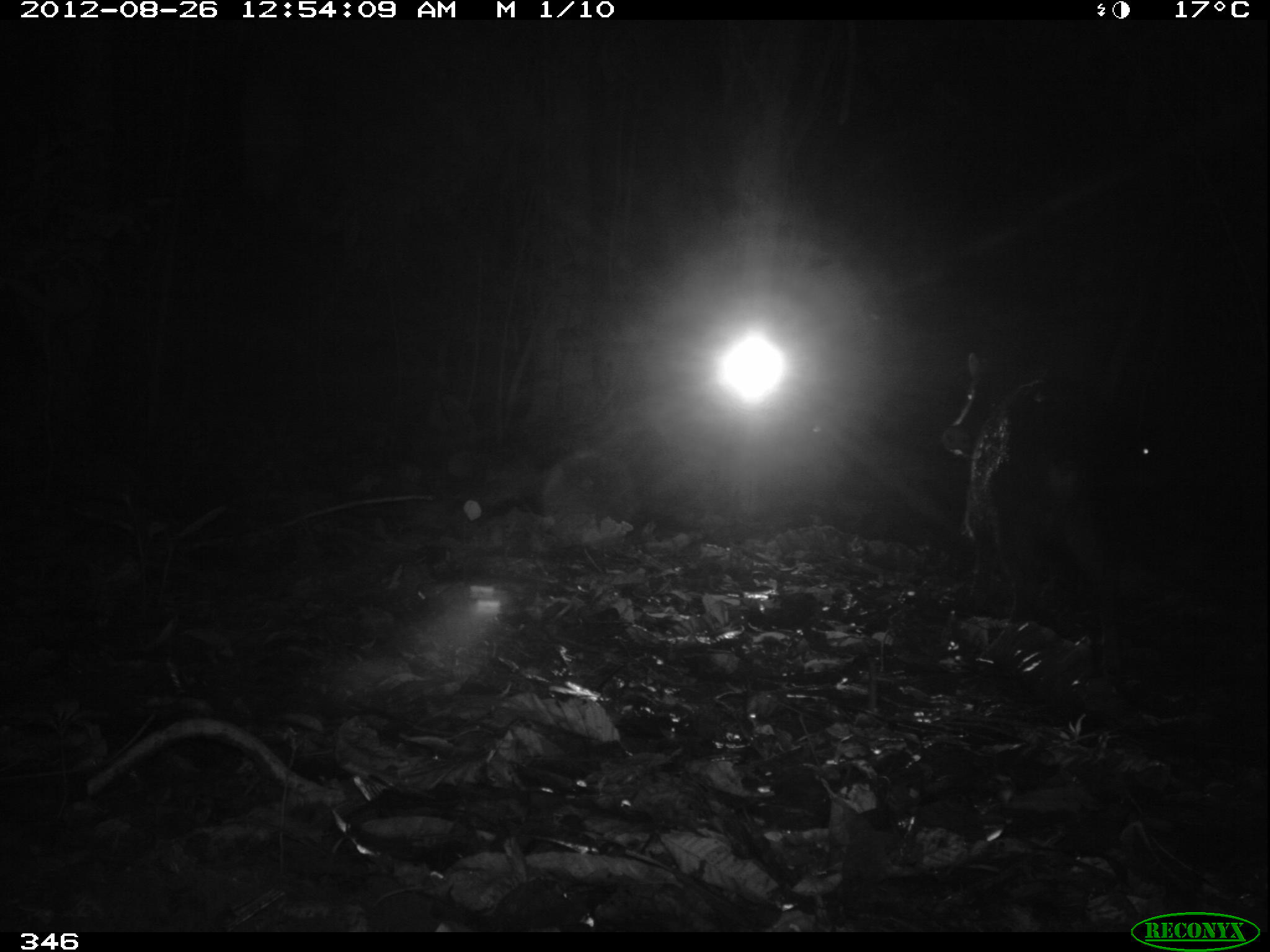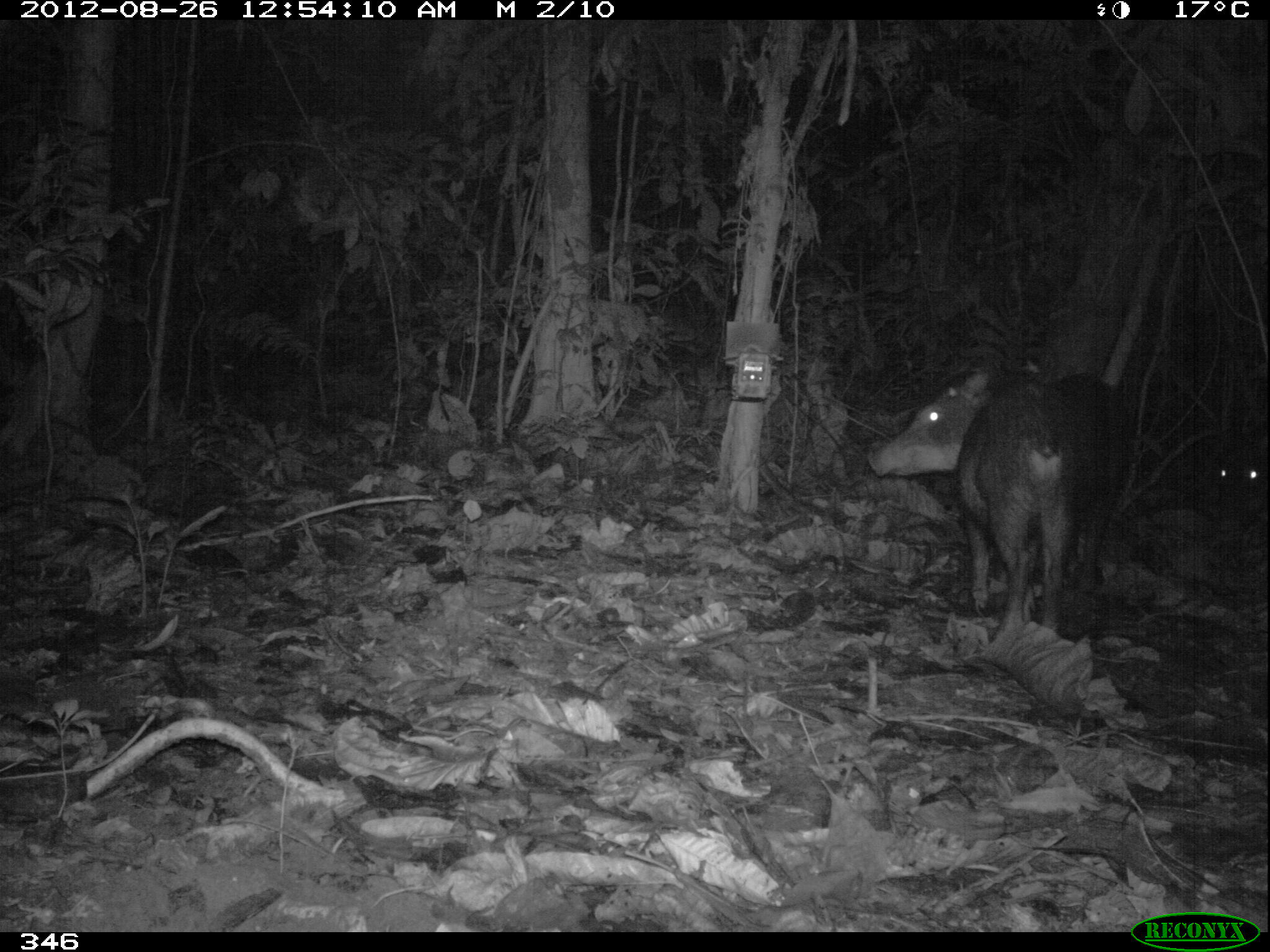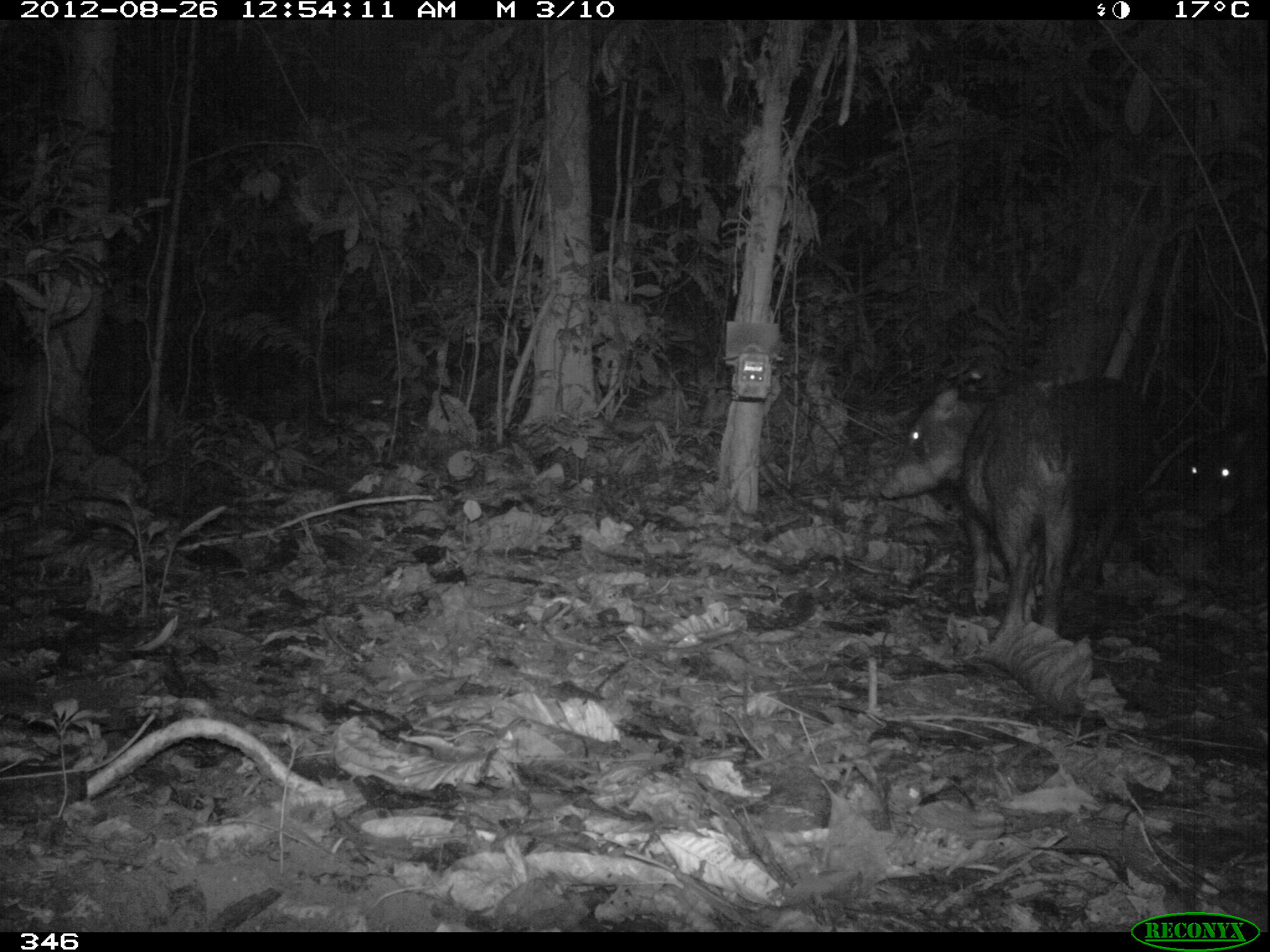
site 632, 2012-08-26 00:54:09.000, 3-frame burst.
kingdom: Animalia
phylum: Chordata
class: Mammalia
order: Artiodactyla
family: Tayassuidae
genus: Tayassu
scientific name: Tayassu pecari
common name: white-lipped peccary